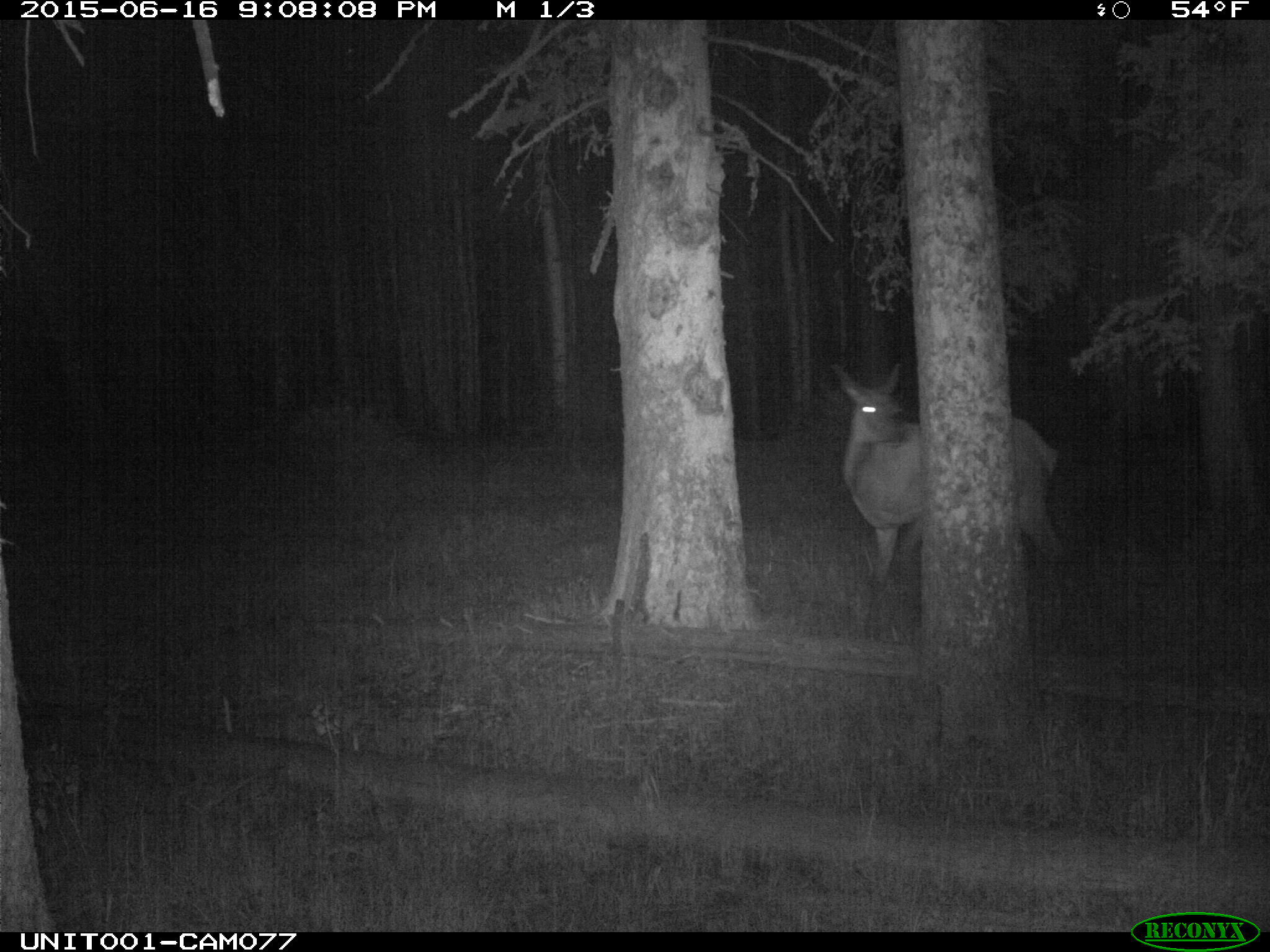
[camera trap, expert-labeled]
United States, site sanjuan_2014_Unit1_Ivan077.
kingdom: Animalia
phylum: Chordata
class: Mammalia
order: Artiodactyla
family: Cervidae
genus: Cervus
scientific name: Cervus elaphus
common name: red deer